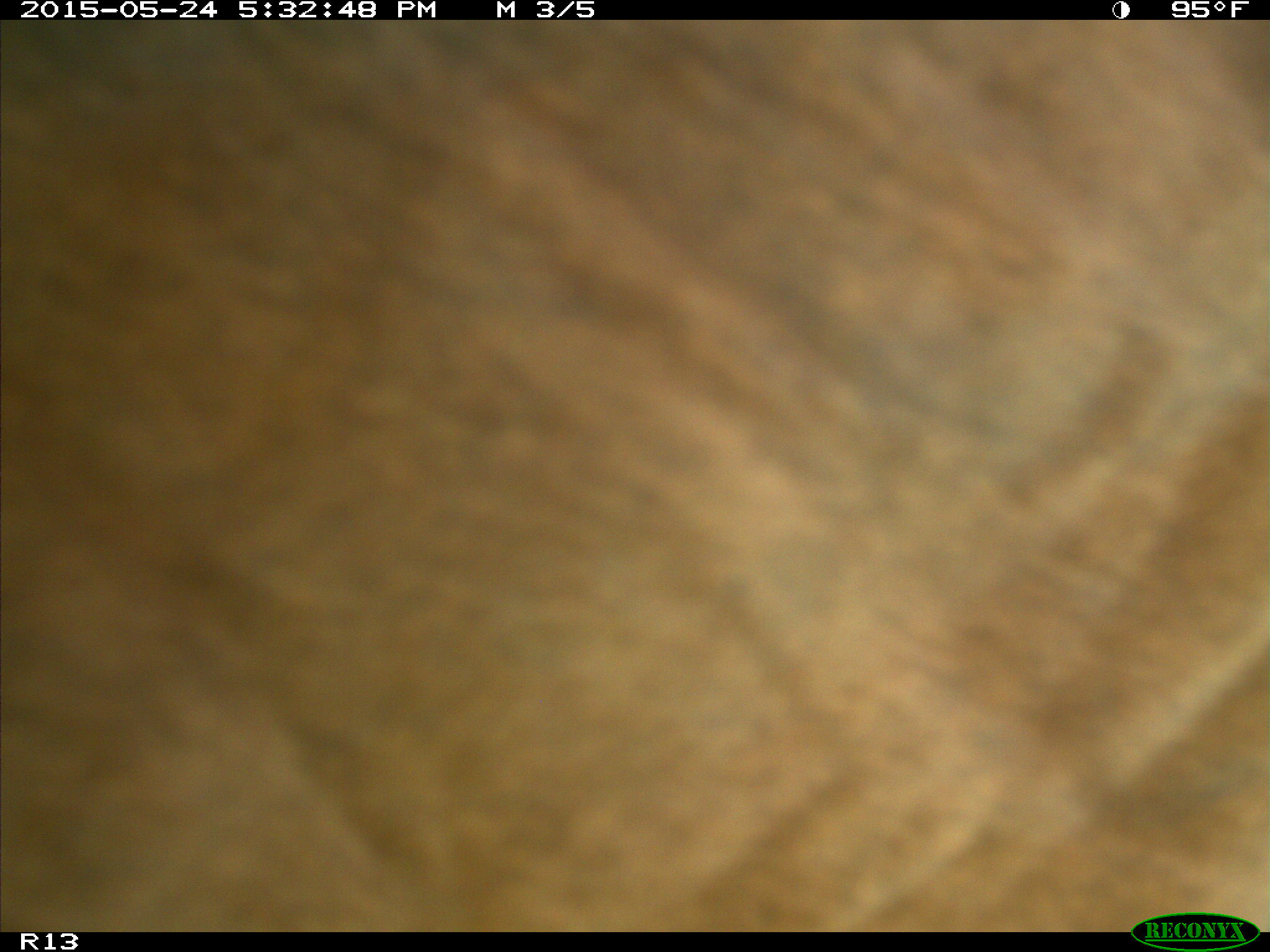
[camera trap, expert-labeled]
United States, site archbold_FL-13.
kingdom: Animalia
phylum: Chordata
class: Mammalia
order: Artiodactyla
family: Bovidae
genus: Bos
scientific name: Bos taurus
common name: domestic cow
Bos taurus (domestic cow).